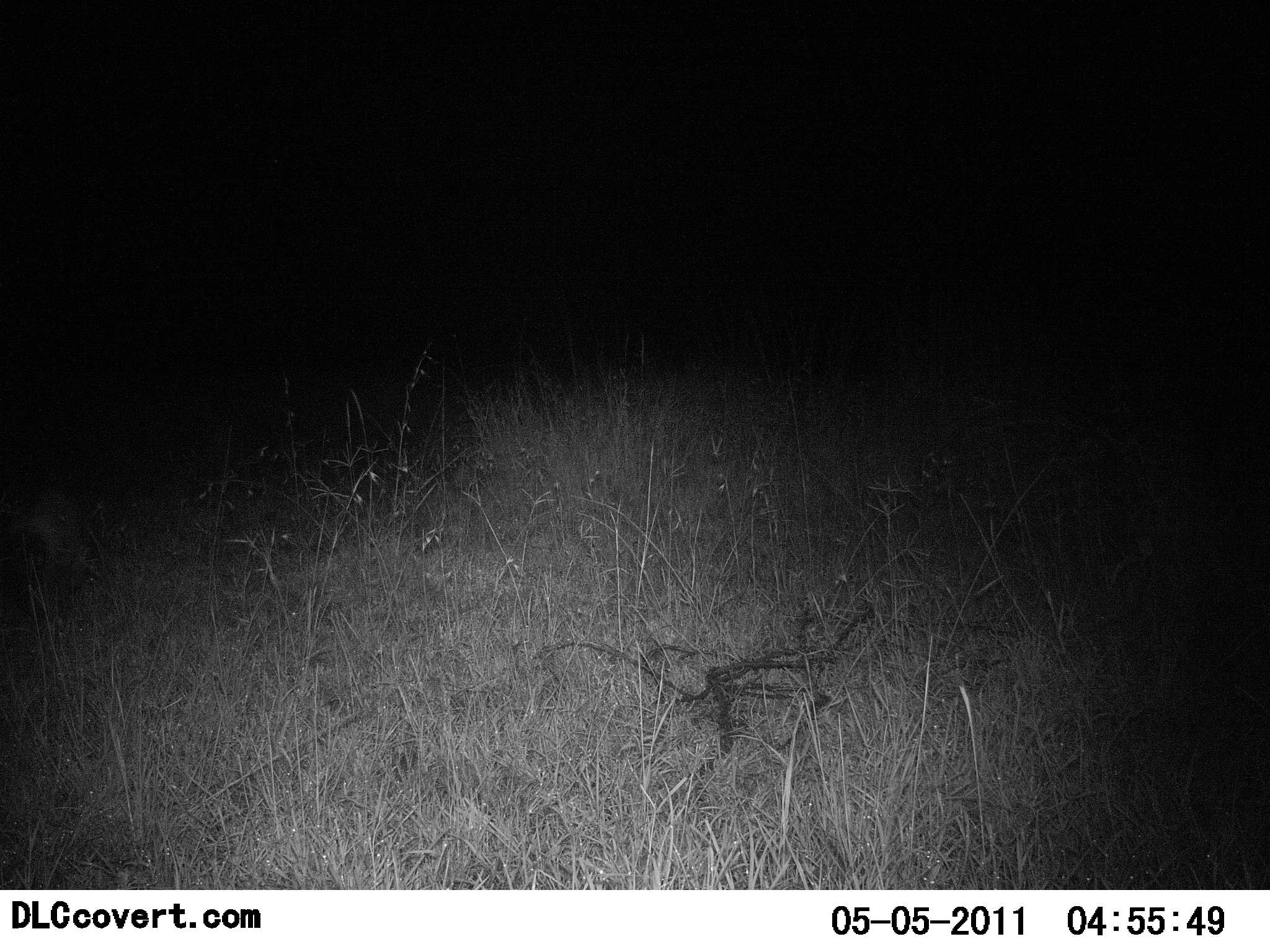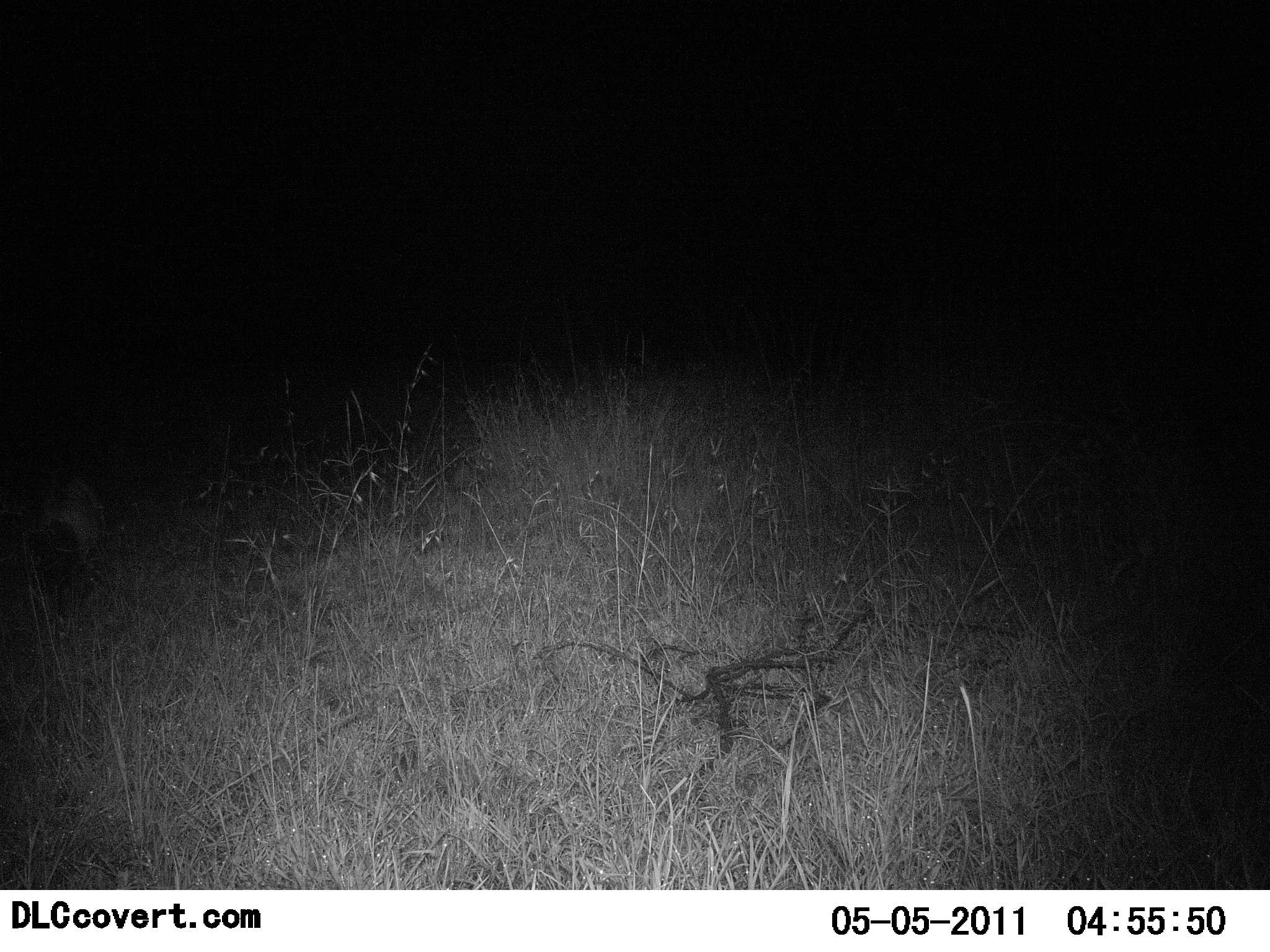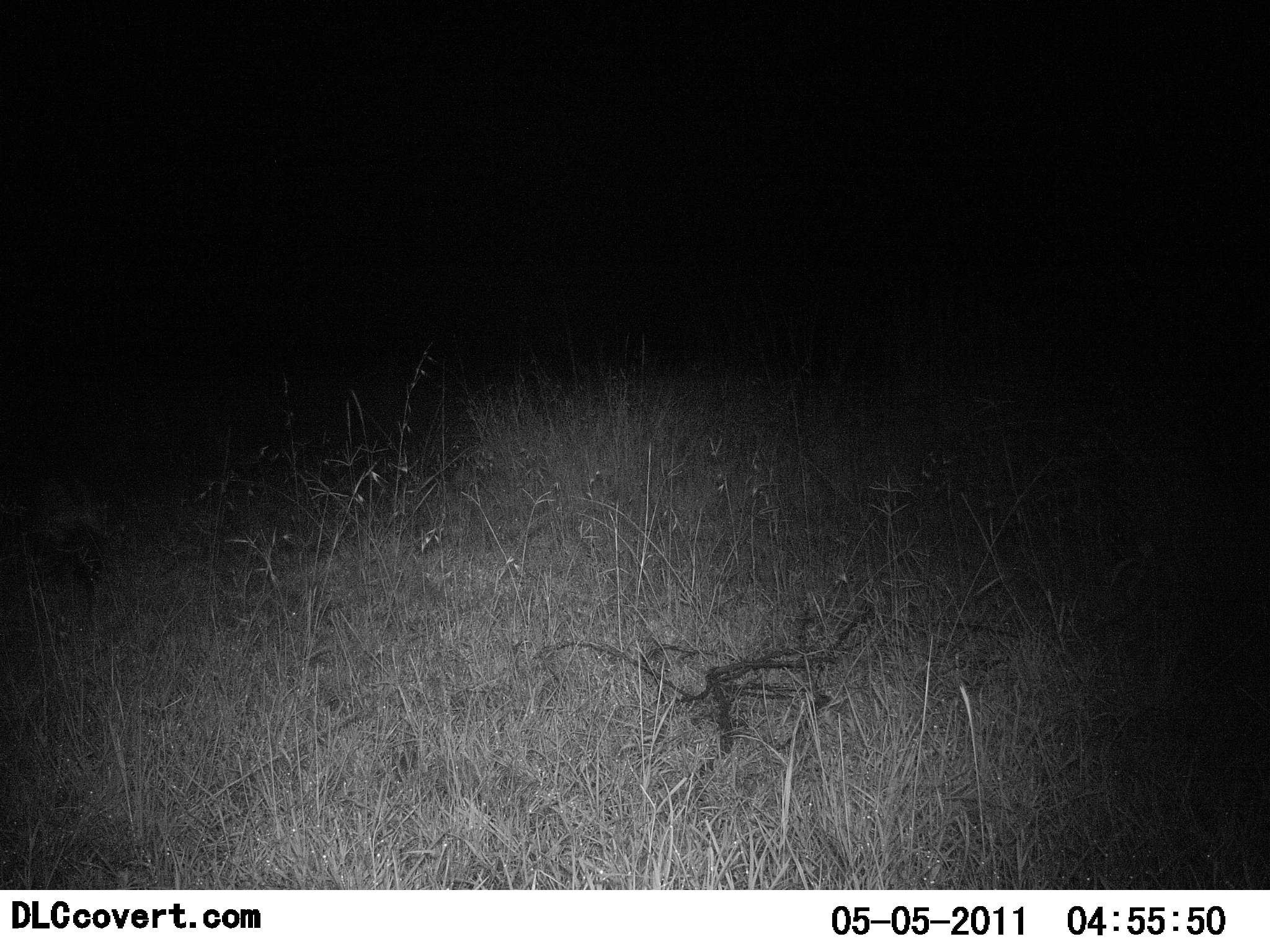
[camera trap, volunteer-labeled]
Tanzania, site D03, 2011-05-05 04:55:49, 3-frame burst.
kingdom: Animalia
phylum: Chordata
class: Mammalia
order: Carnivora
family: Hyaenidae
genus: Crocuta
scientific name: Crocuta crocuta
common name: spotted hyena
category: hyenaspotted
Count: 1.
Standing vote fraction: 0%.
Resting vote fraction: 0%.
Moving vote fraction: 100%.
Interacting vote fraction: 0%.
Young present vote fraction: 0%.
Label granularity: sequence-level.